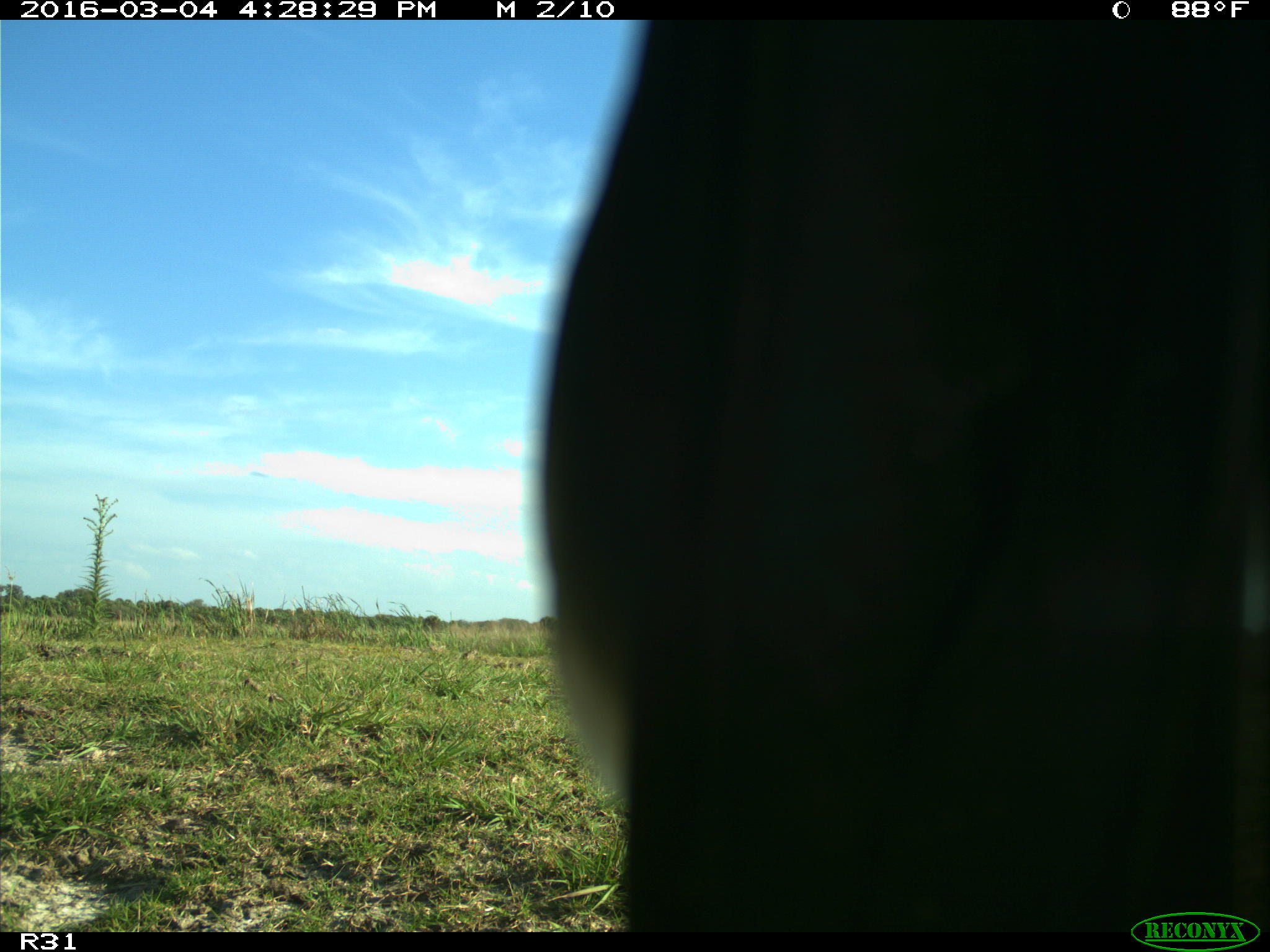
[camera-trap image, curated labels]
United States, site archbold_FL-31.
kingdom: Animalia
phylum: Chordata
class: Aves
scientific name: Aves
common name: birds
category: unidentified bird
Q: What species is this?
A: Unidentified bird (birds) (Aves).